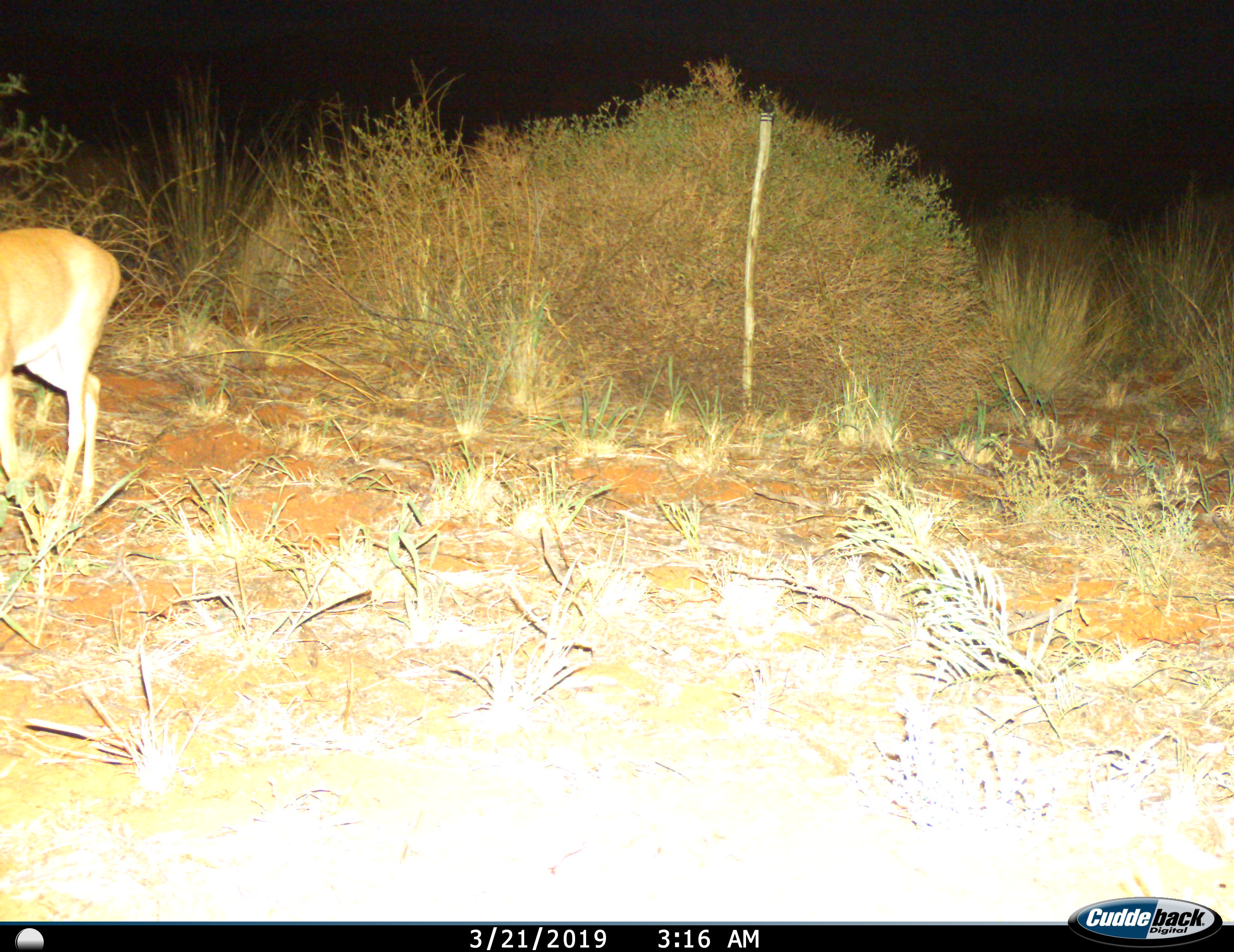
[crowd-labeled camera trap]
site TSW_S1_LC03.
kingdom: Animalia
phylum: Chordata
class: Mammalia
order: Artiodactyla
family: Bovidae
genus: Raphicerus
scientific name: Raphicerus campestris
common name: steenbok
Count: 1.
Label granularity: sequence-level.